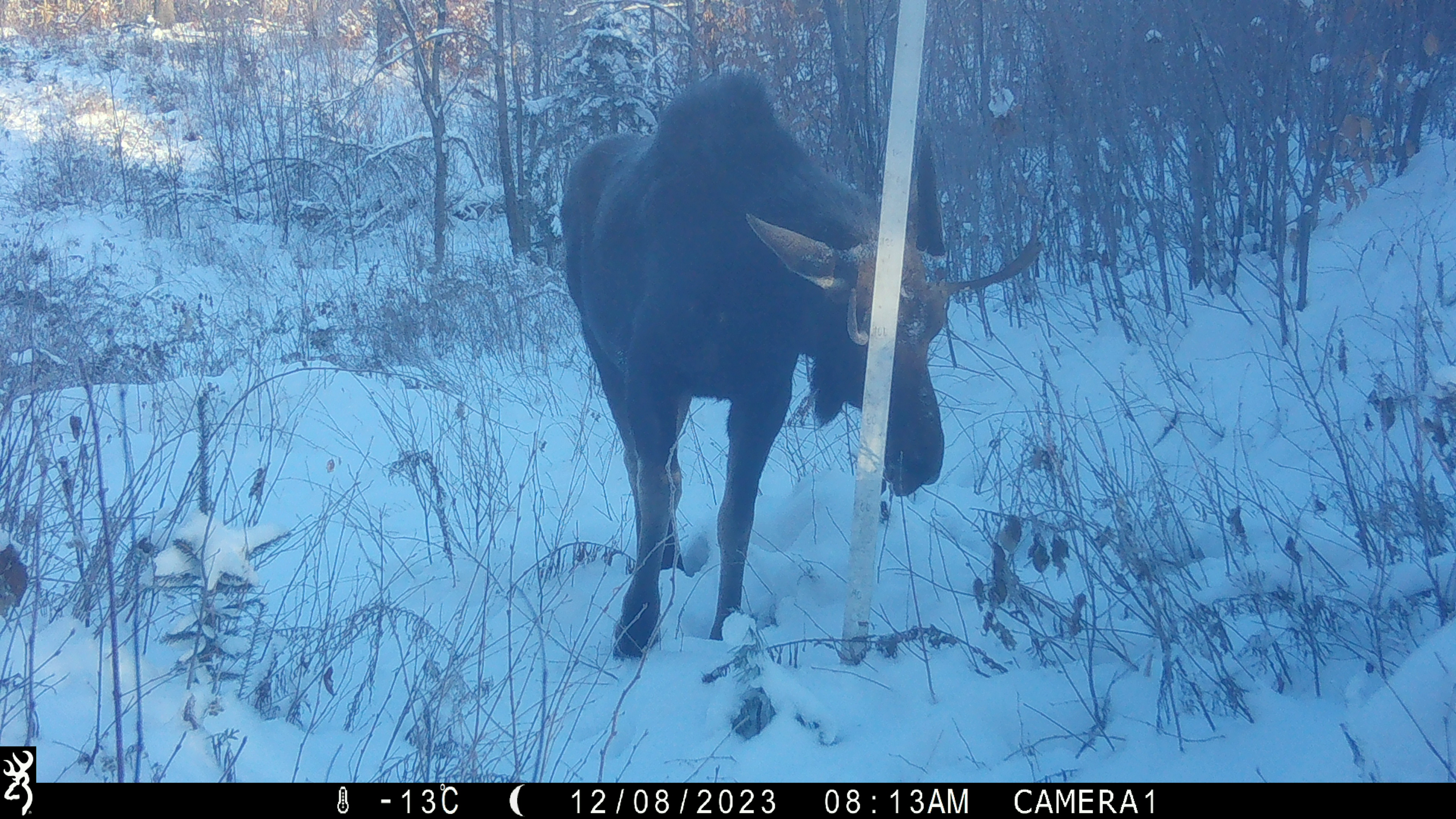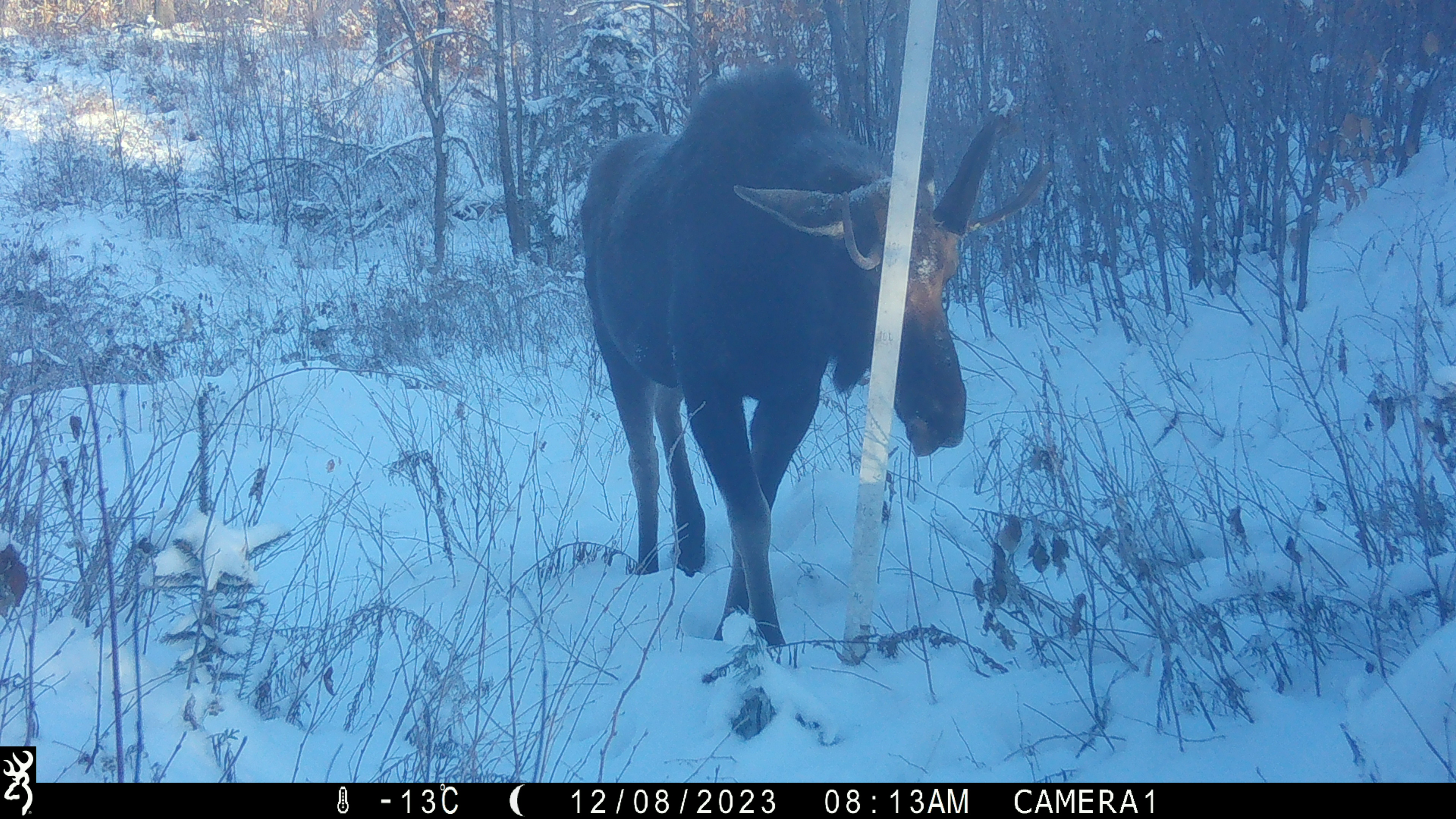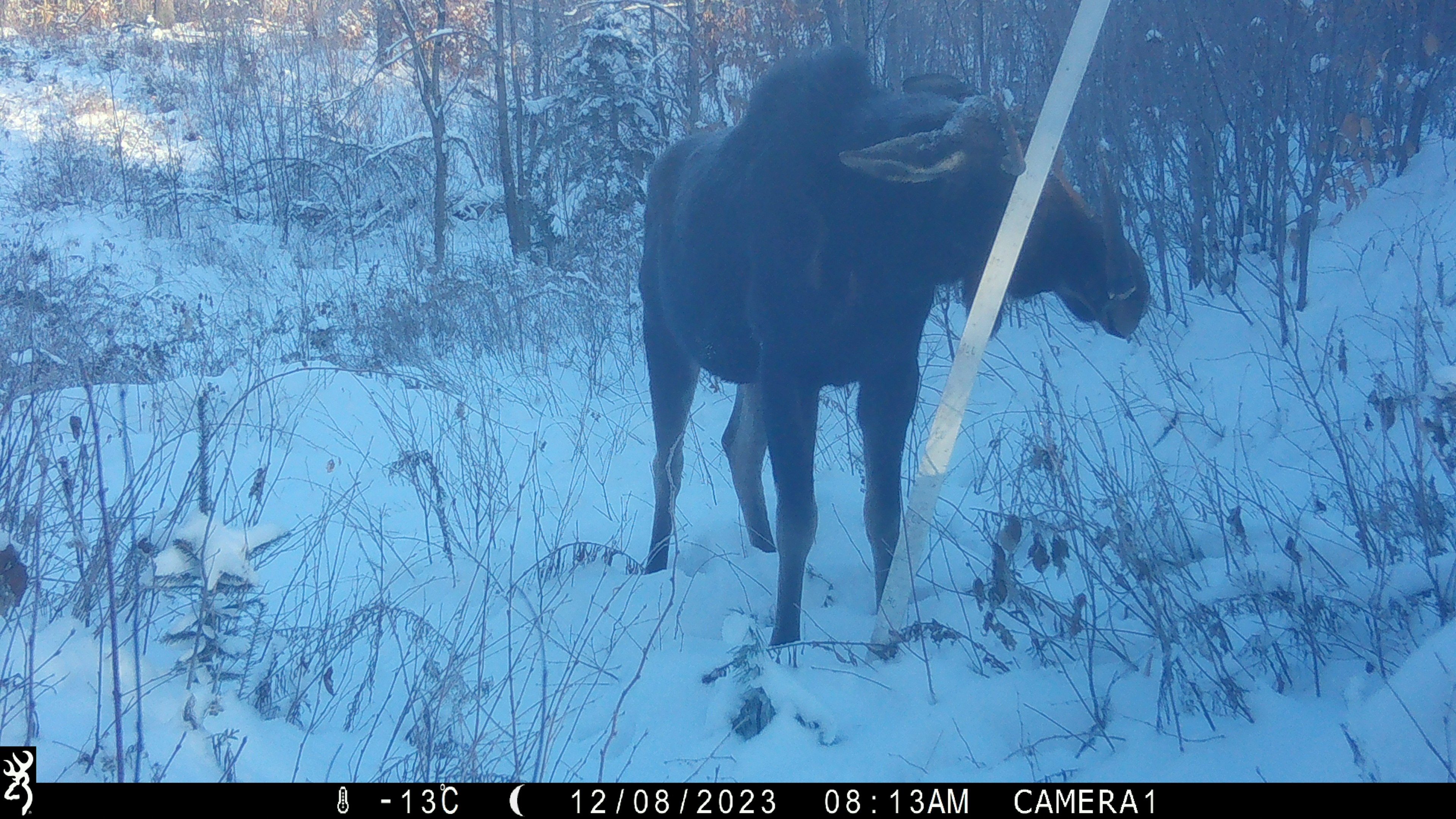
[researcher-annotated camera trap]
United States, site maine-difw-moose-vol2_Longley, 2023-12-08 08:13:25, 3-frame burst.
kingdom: Animalia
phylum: Chordata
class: Mammalia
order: Artiodactyla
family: Cervidae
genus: Alces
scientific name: Alces alces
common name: moose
Moose (Alces alces).